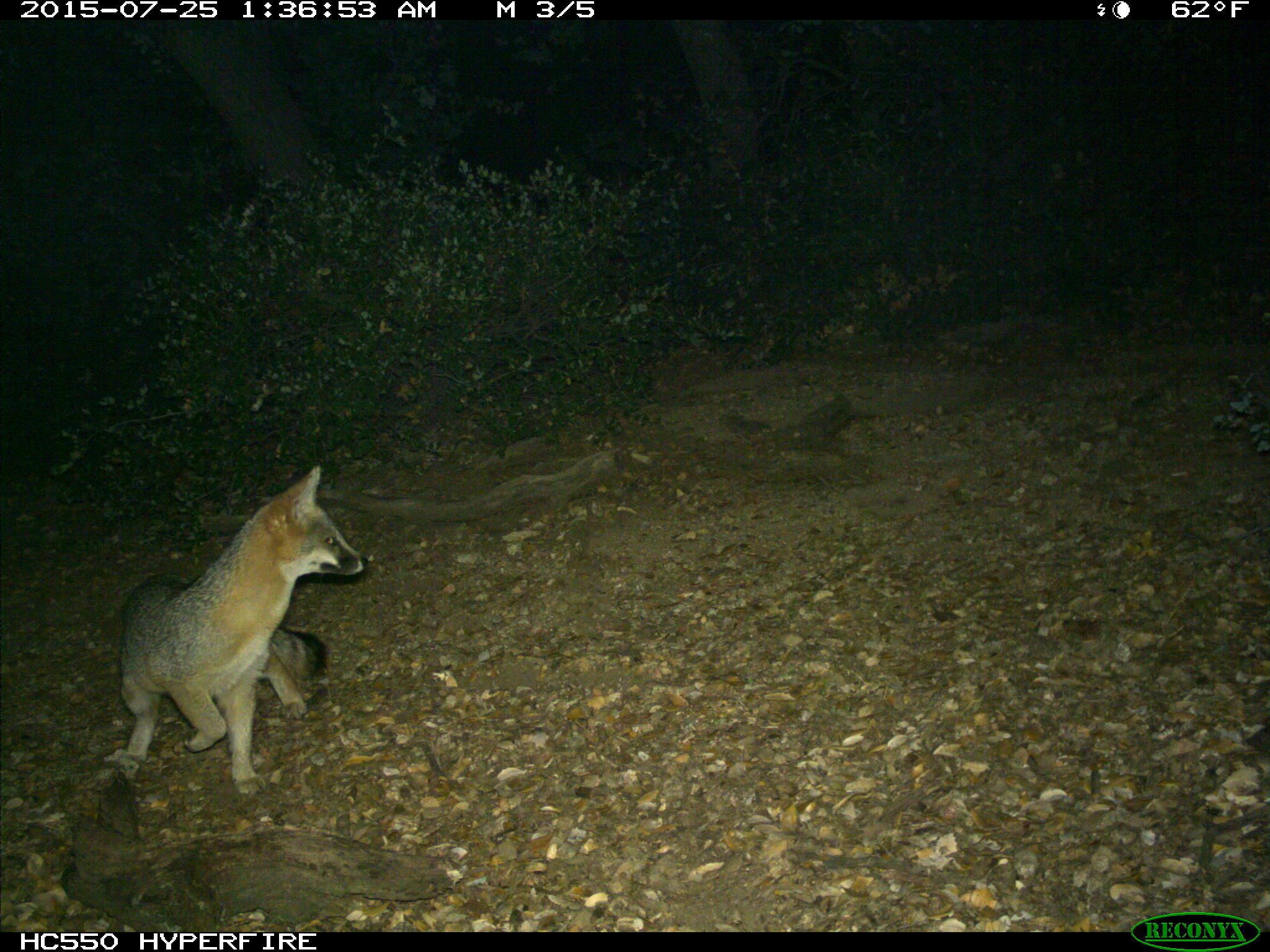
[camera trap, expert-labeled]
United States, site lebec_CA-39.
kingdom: Animalia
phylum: Chordata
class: Mammalia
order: Carnivora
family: Canidae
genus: Urocyon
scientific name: Urocyon cinereoargenteus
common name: gray fox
Urocyon cinereoargenteus (gray fox).